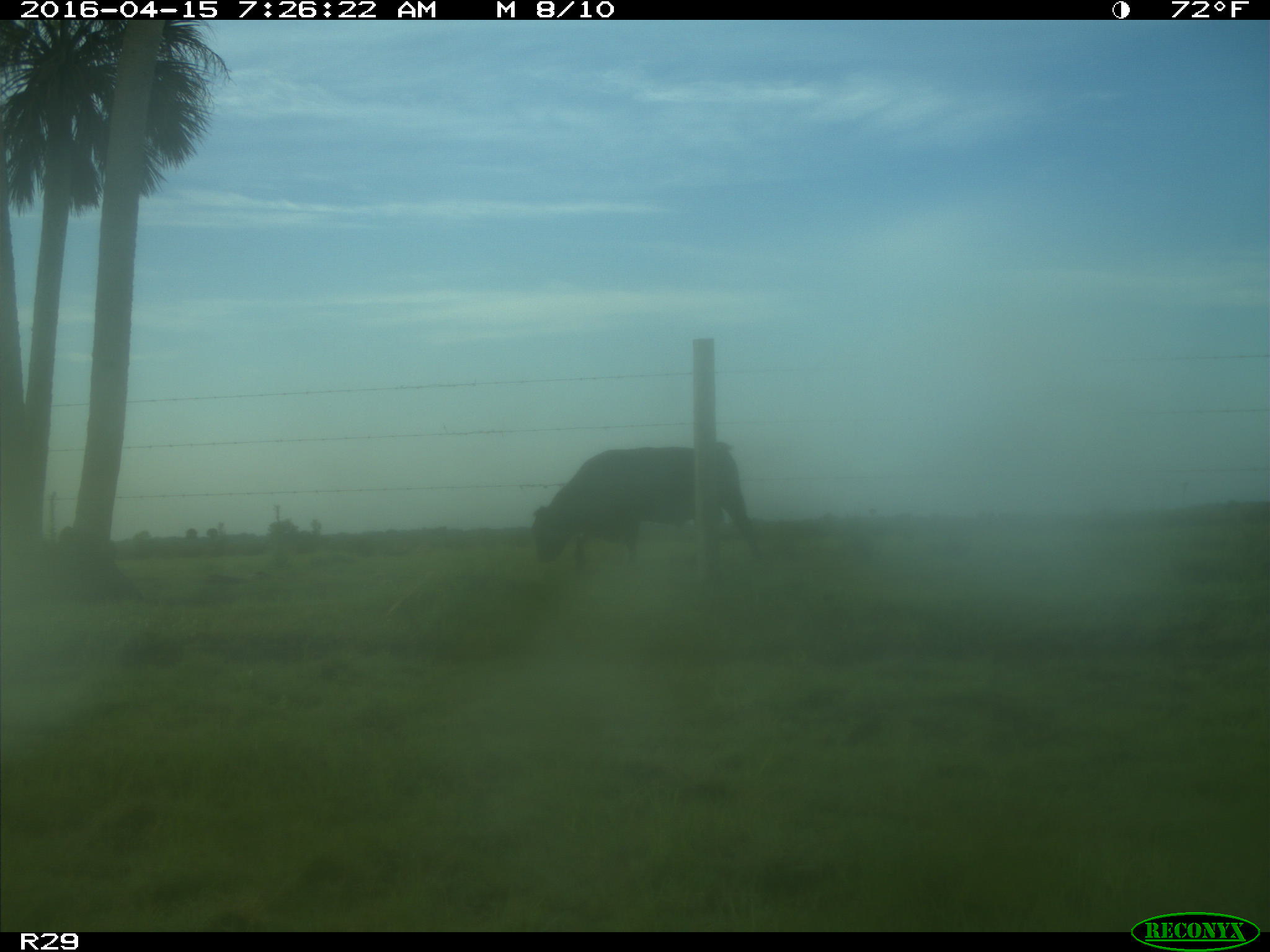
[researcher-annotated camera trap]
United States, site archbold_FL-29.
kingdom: Animalia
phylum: Chordata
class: Mammalia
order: Artiodactyla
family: Bovidae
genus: Bos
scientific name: Bos taurus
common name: domestic cow